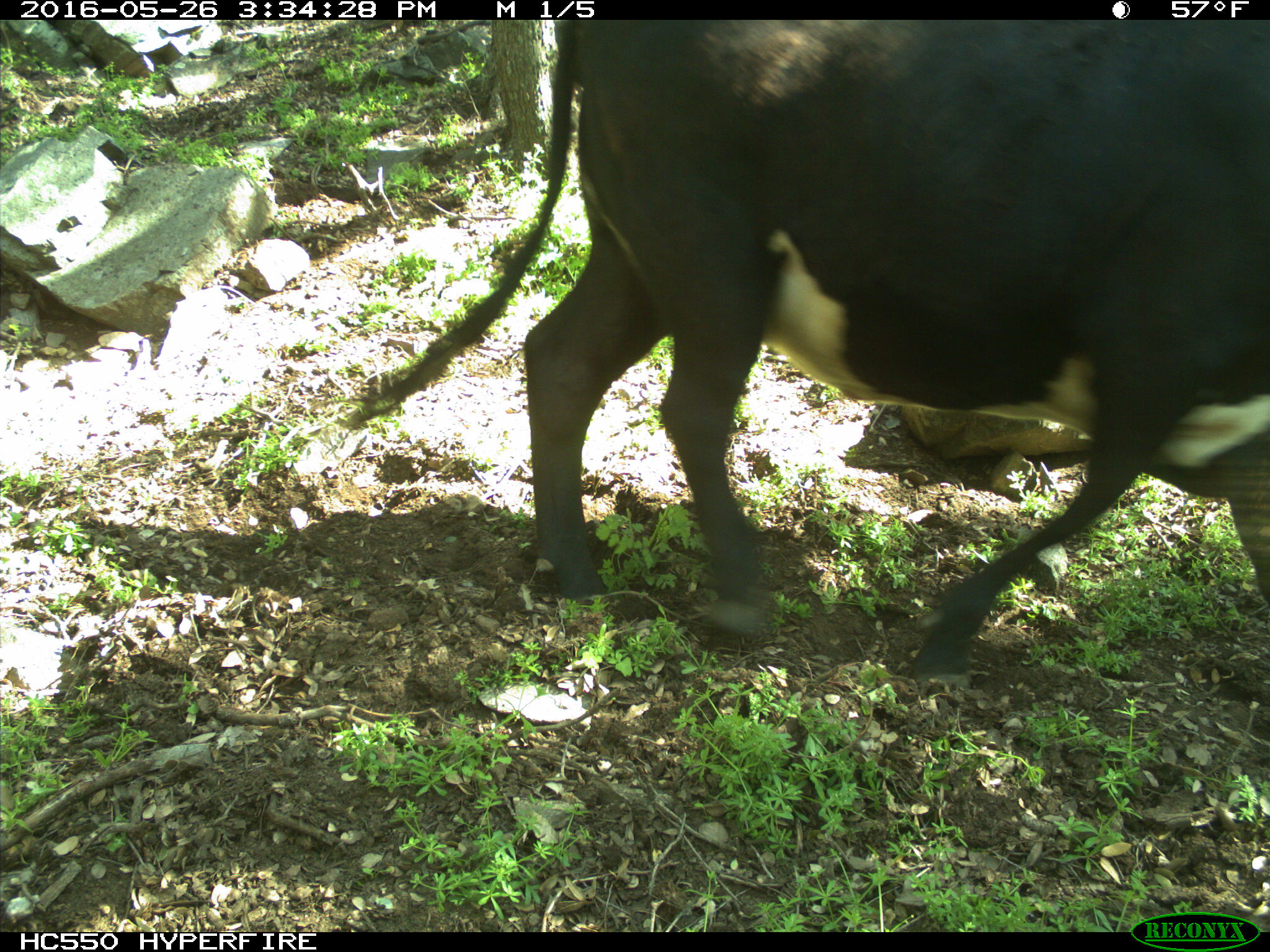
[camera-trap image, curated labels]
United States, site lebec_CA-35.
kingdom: Animalia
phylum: Chordata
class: Mammalia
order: Artiodactyla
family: Bovidae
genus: Bos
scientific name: Bos taurus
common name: domestic cow